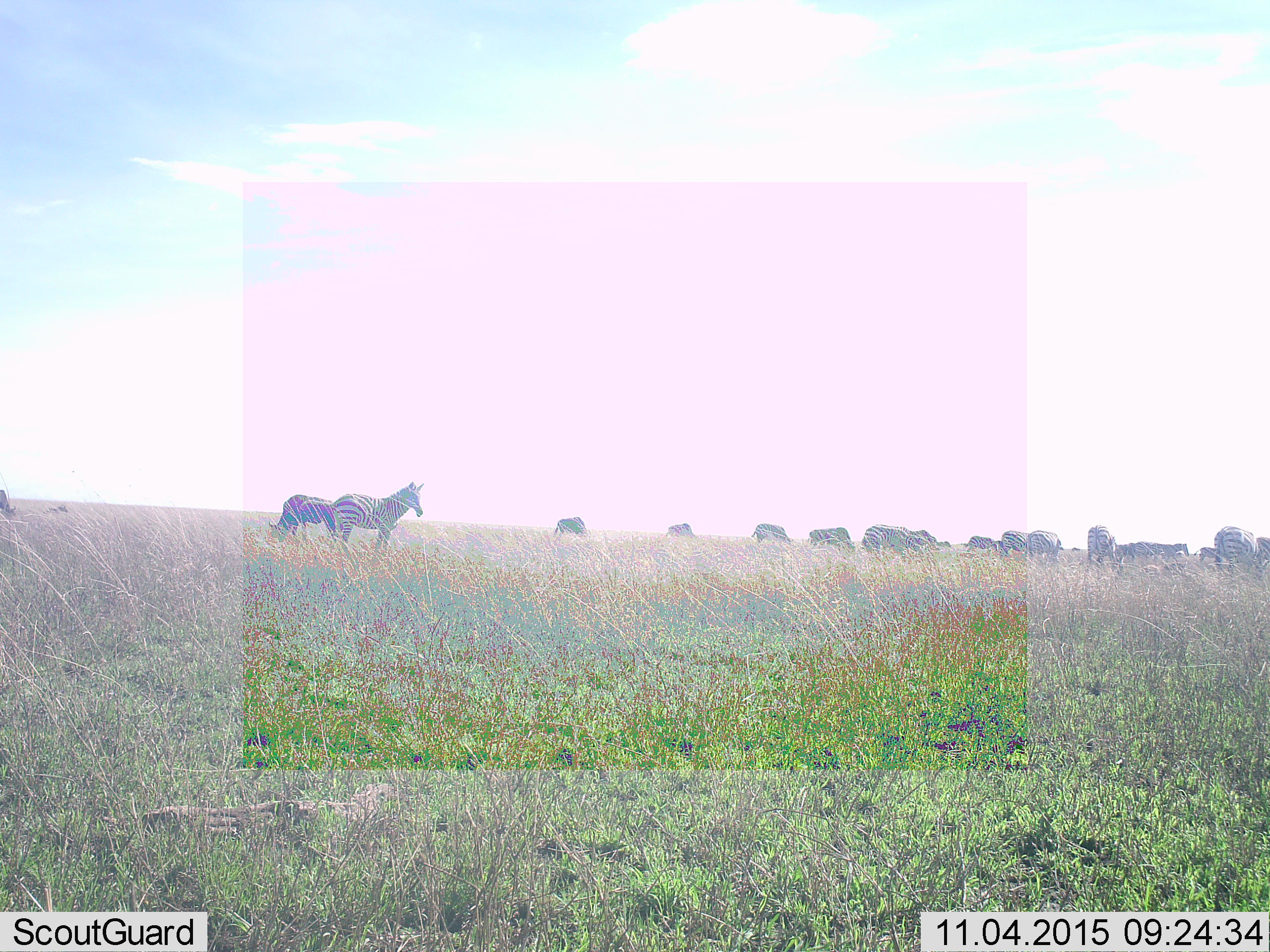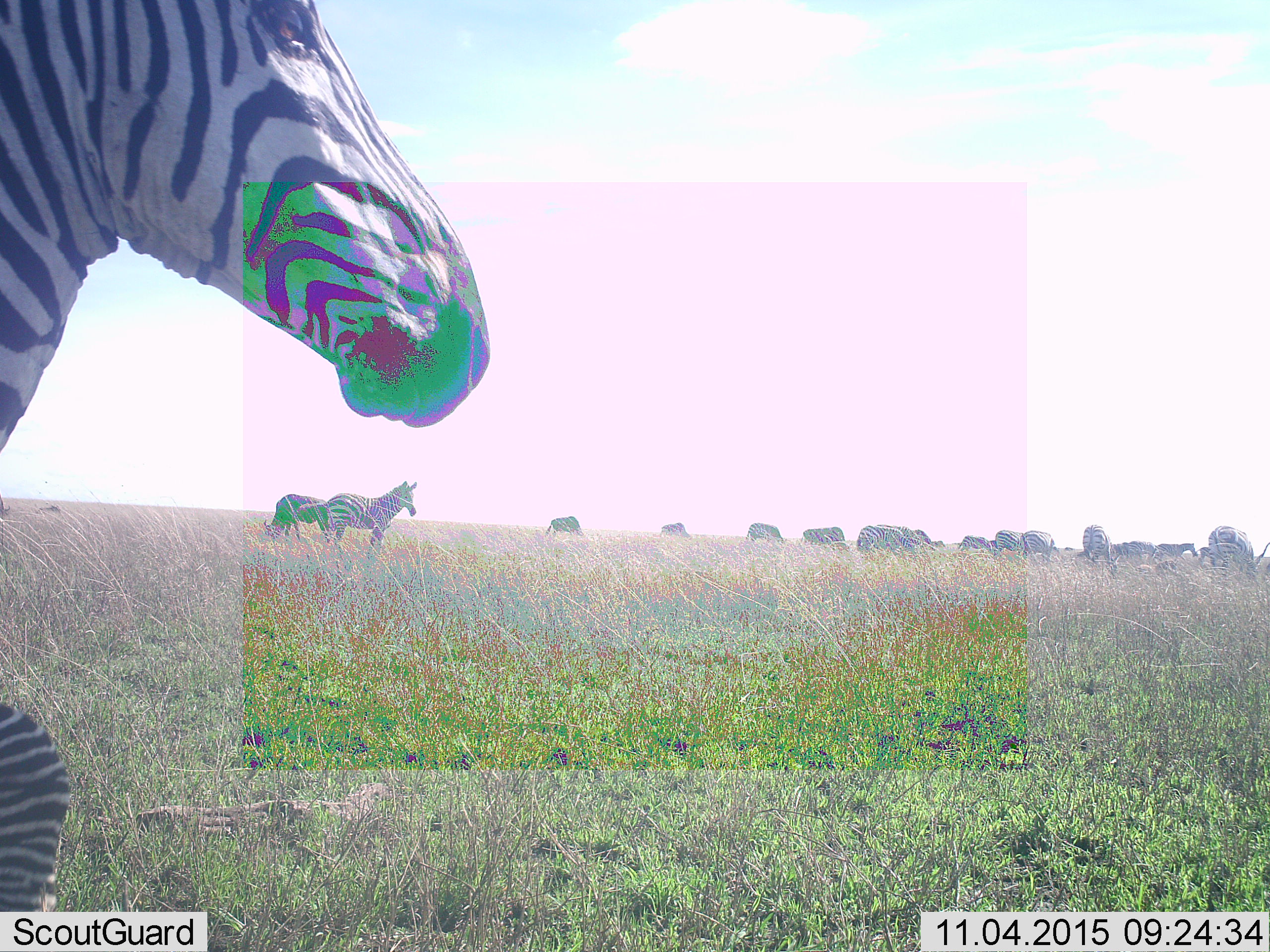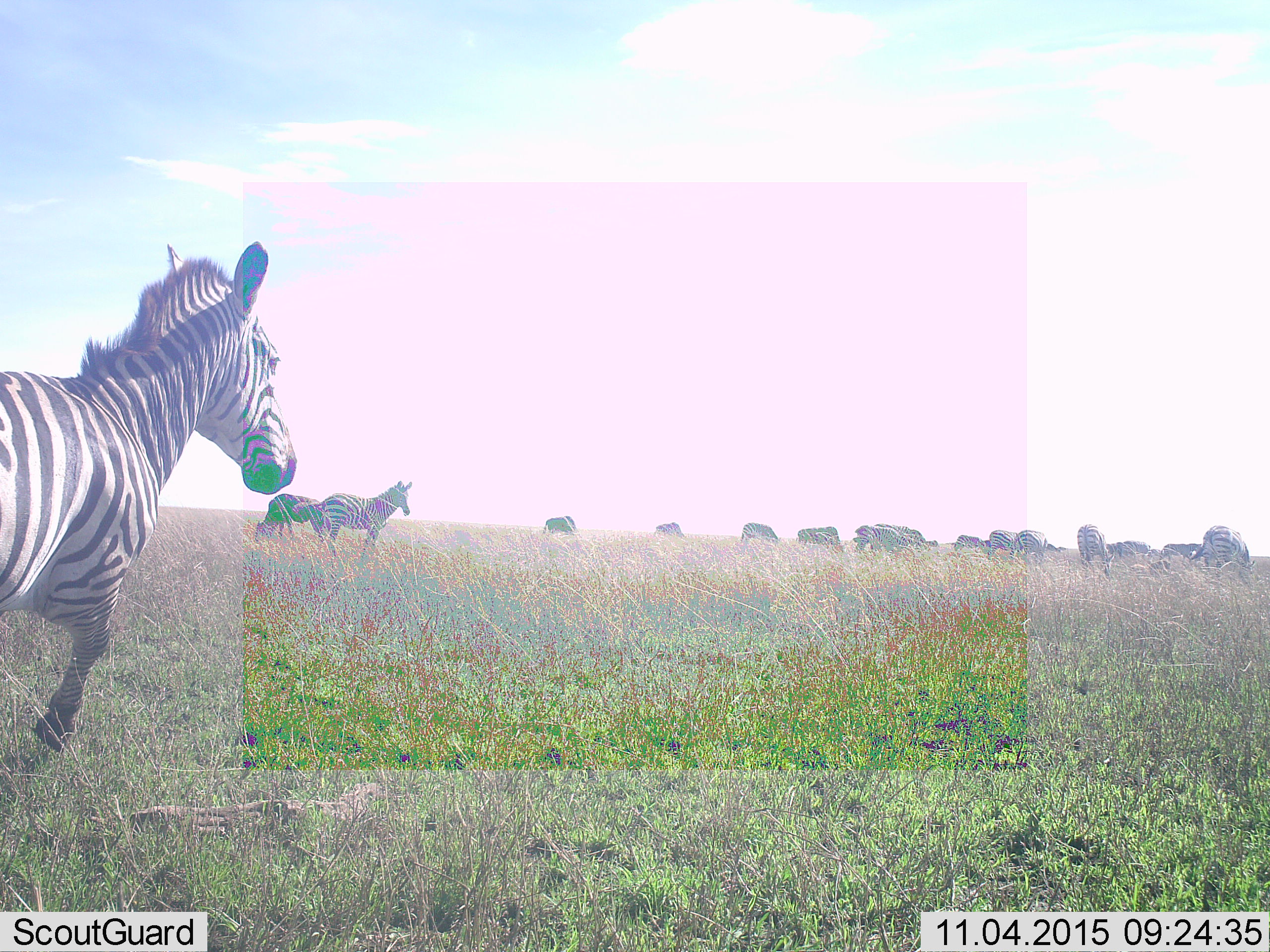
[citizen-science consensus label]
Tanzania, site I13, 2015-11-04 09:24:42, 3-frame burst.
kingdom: Animalia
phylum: Chordata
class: Mammalia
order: Perissodactyla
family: Equidae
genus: Equus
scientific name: Equus quagga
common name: plains zebra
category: zebra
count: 11-50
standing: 100%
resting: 10%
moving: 80%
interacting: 20%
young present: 0%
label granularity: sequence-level